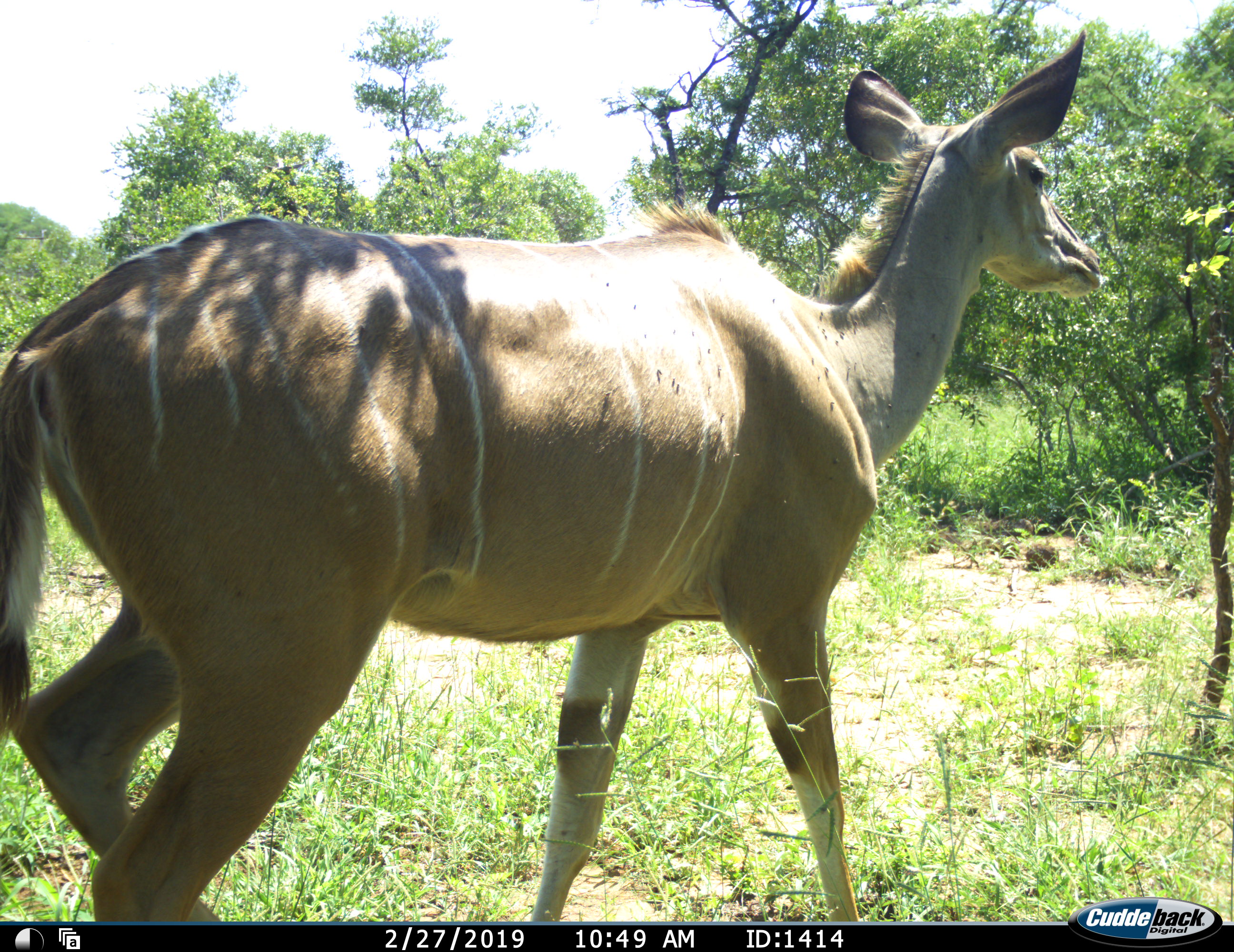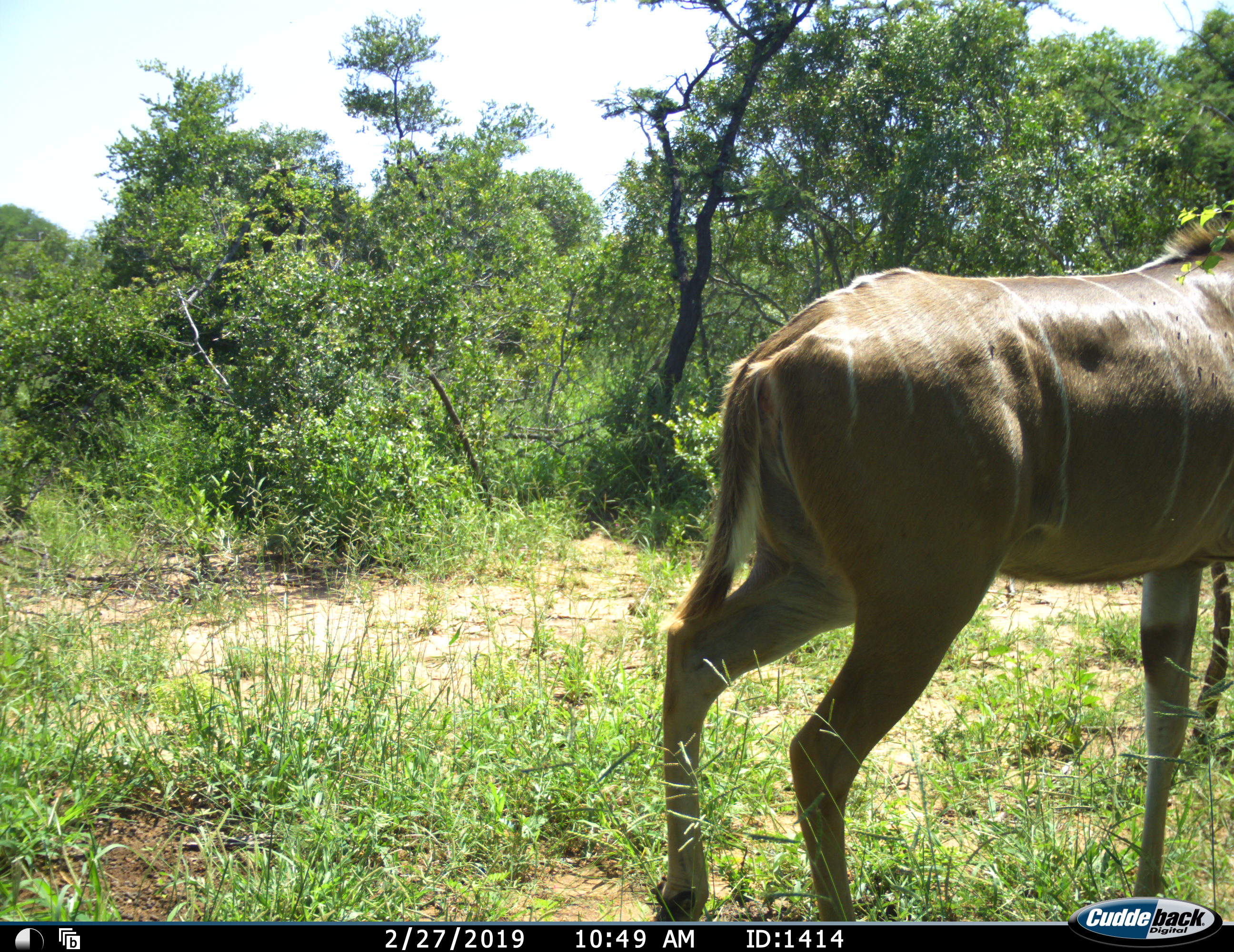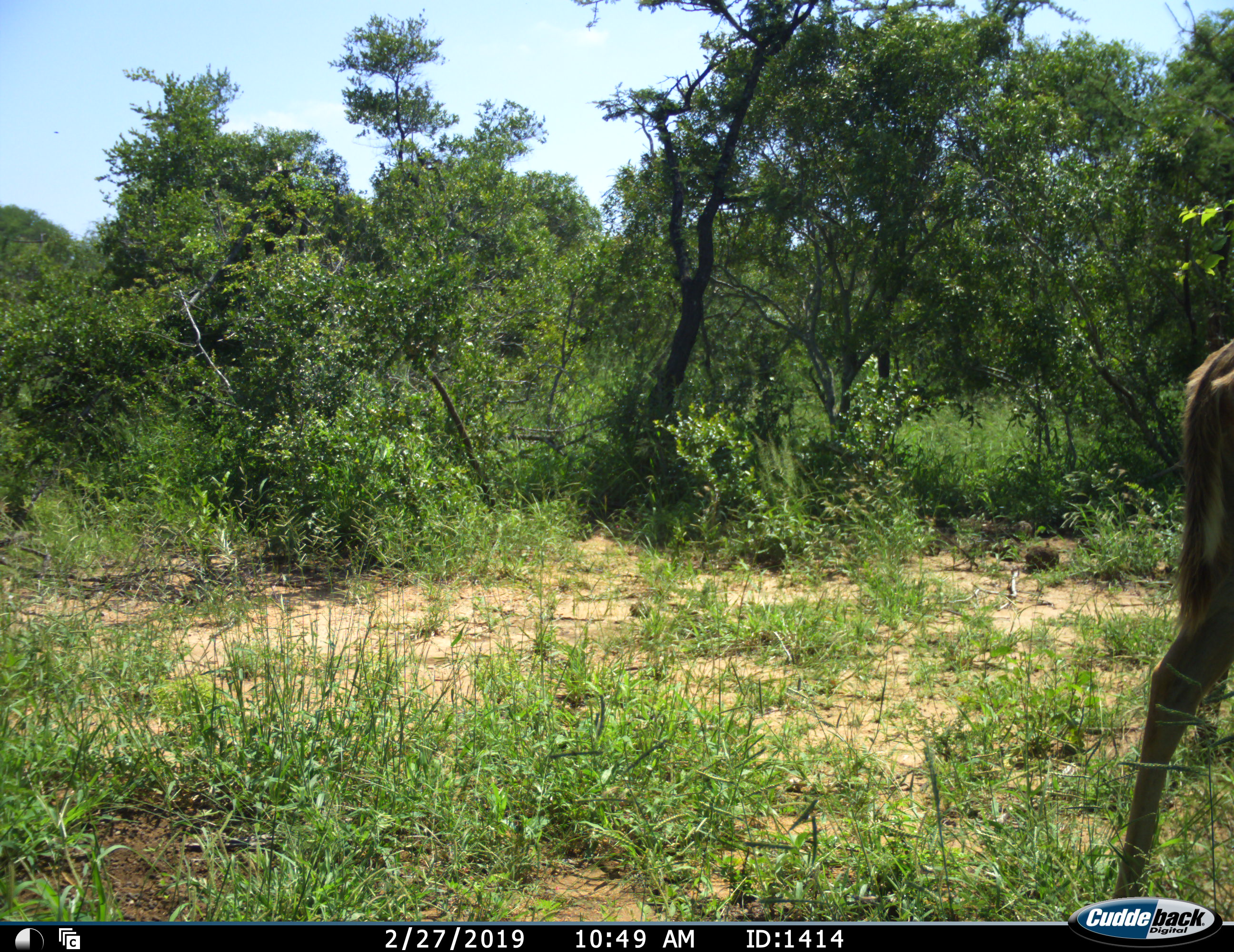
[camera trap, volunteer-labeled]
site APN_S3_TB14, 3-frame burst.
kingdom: Animalia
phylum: Chordata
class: Mammalia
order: Artiodactyla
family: Bovidae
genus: Tragelaphus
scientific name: Tragelaphus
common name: kudu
Kudu (Tragelaphus), count 1. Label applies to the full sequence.